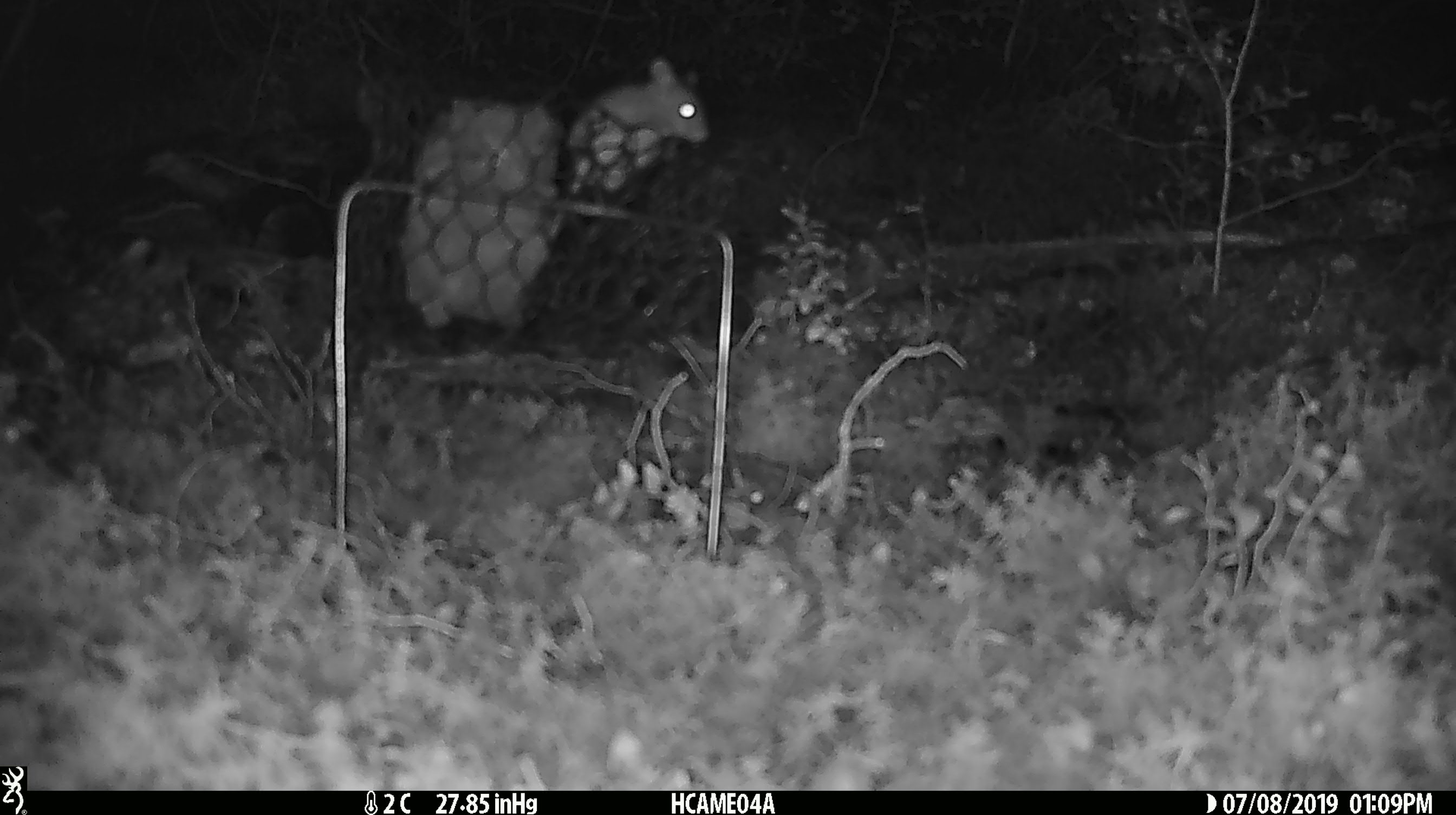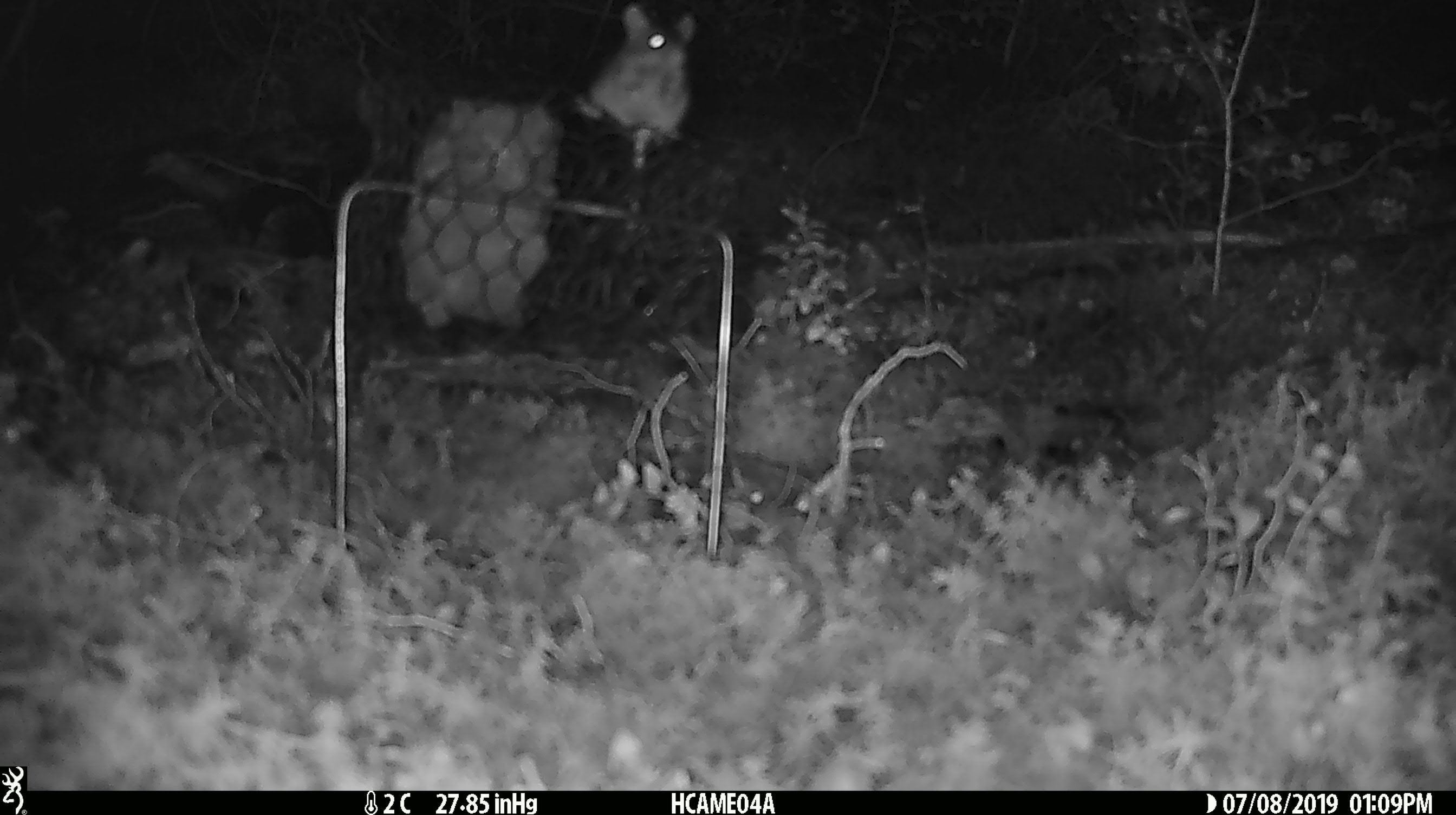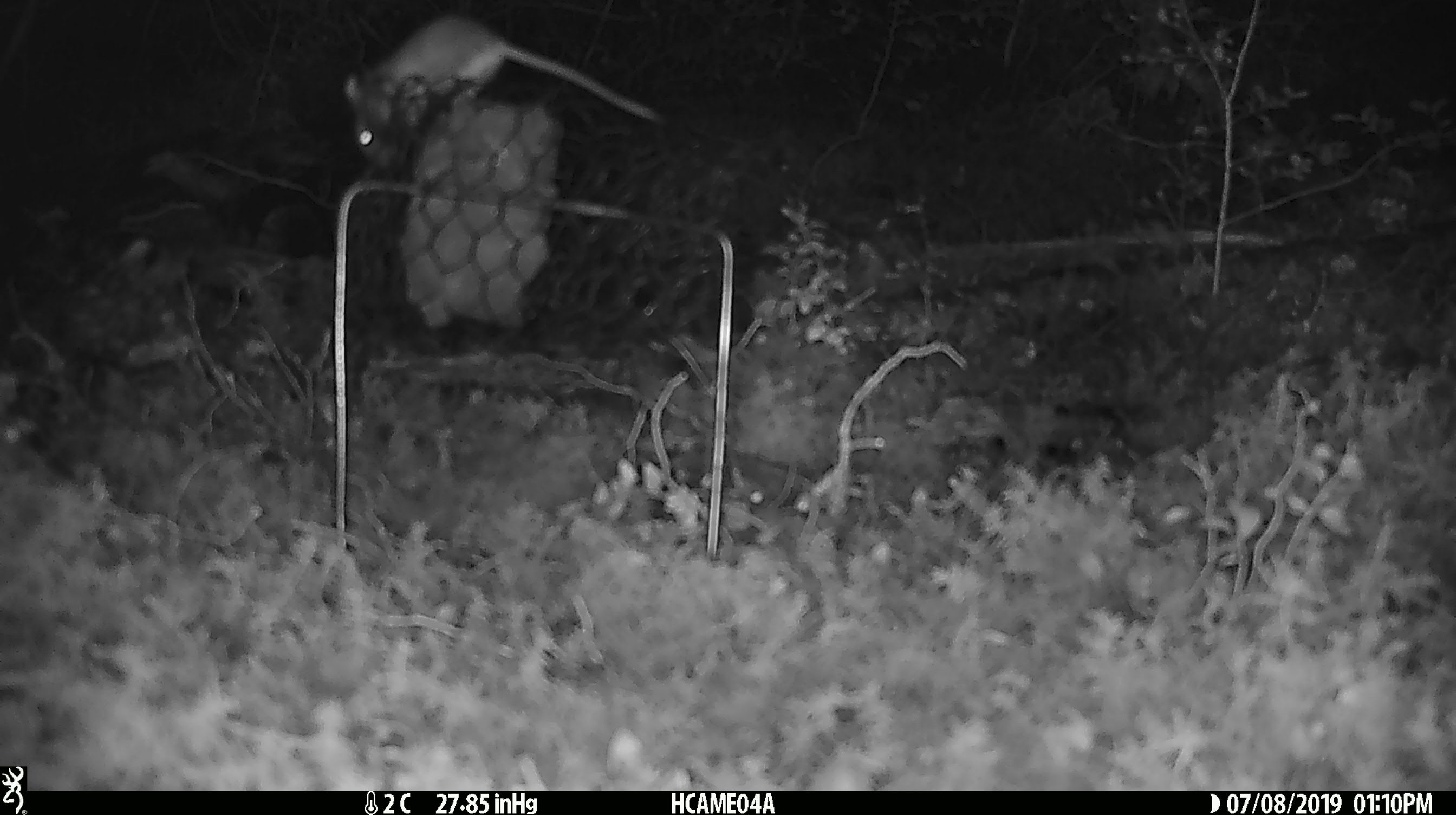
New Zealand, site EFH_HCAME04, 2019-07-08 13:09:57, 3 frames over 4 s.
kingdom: Animalia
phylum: Chordata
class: Mammalia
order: Rodentia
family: Muridae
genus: Mus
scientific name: Mus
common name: mouse